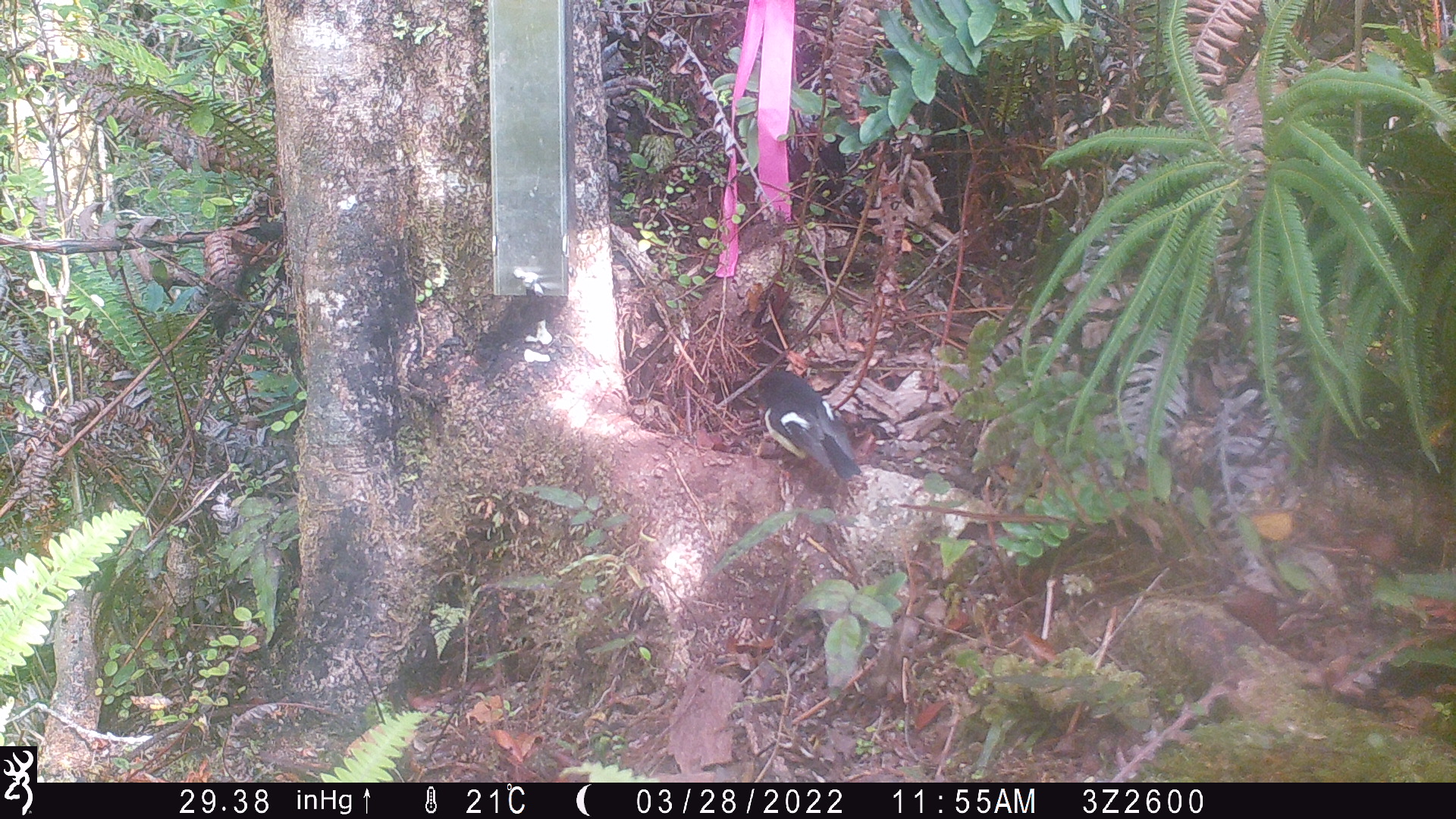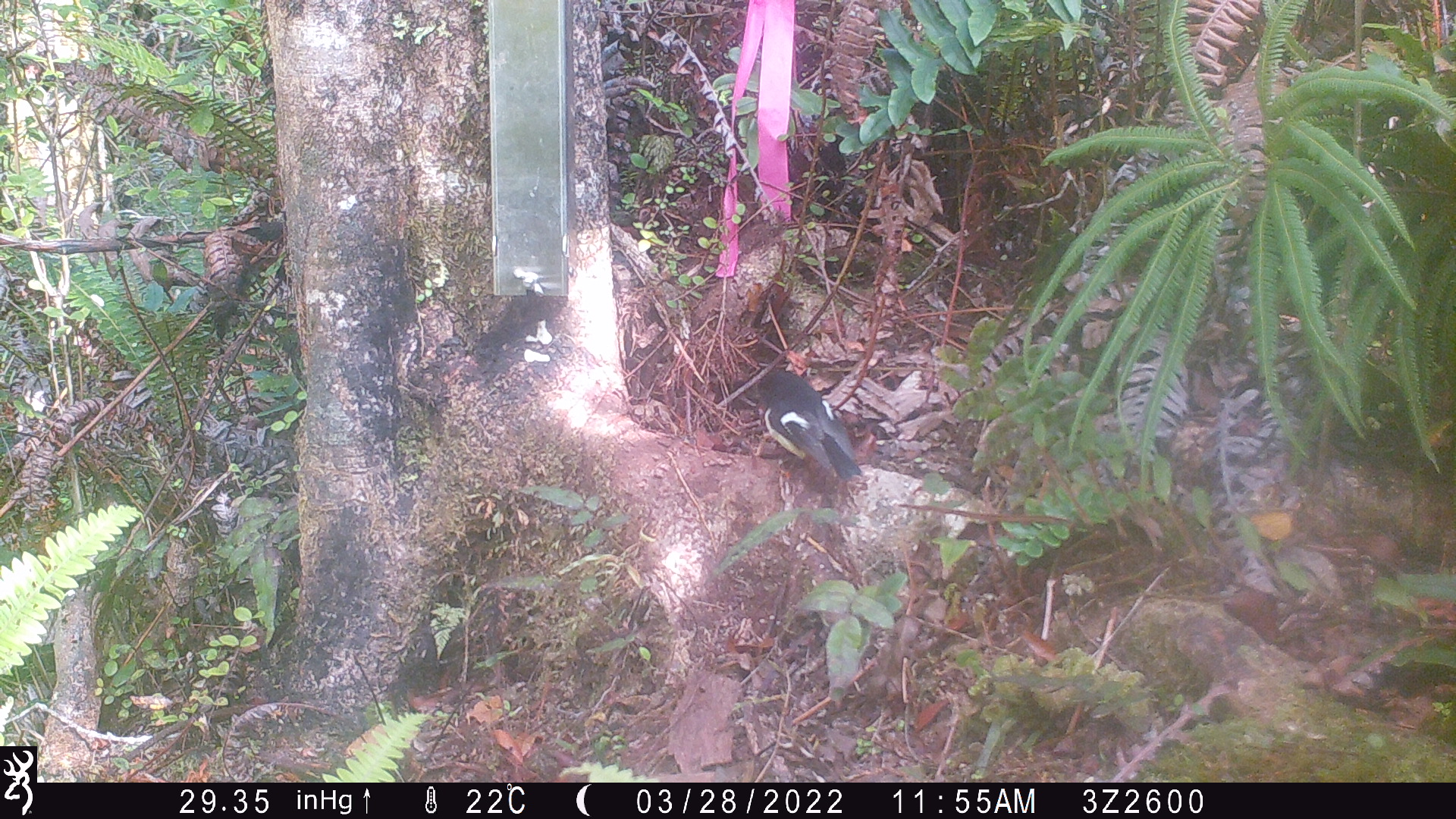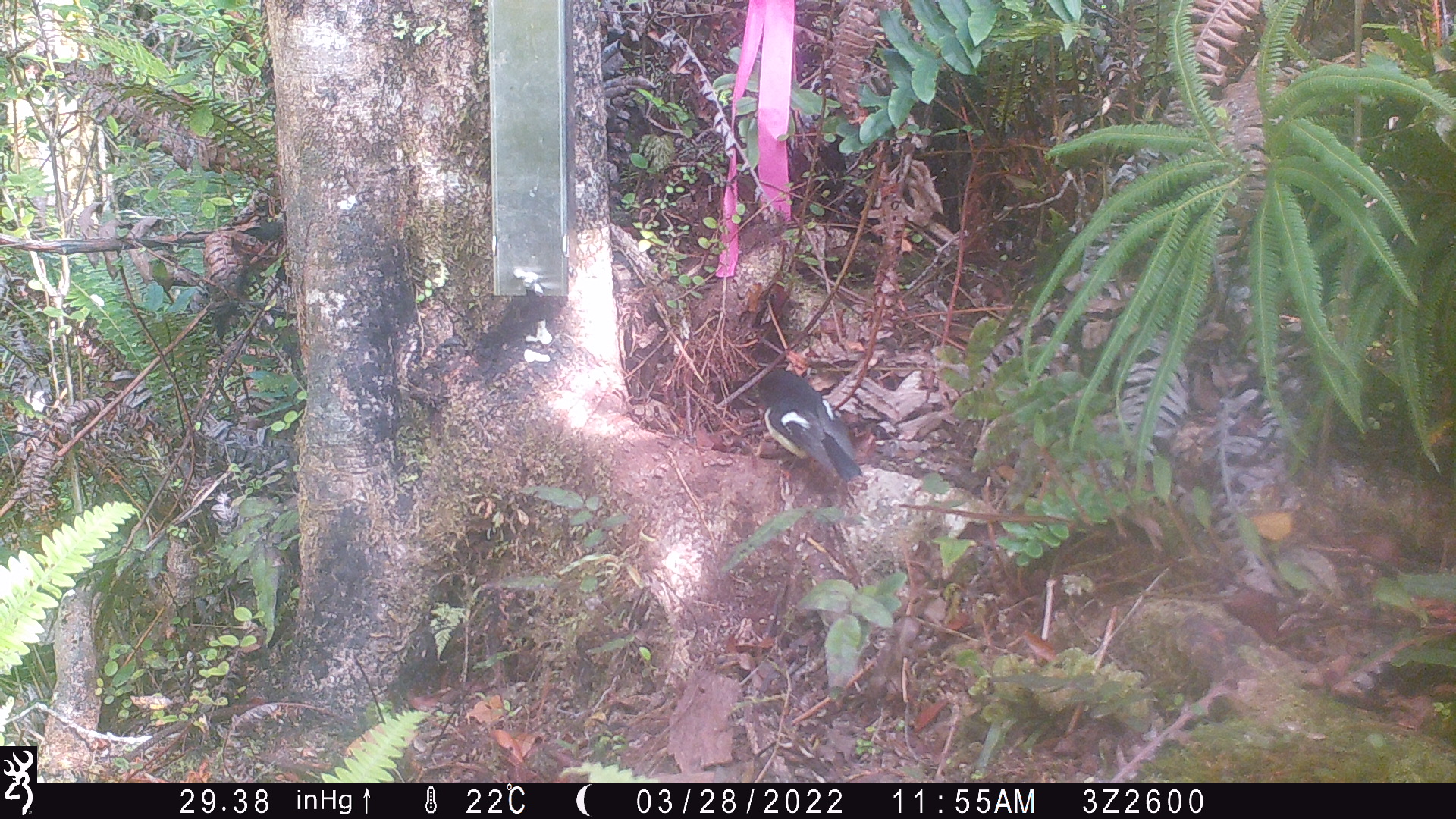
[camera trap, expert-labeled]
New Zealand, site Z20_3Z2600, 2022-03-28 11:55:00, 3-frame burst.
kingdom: Animalia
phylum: Chordata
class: Aves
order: Passeriformes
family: Petroicidae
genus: Petroica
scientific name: Petroica macrocephala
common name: tomtit